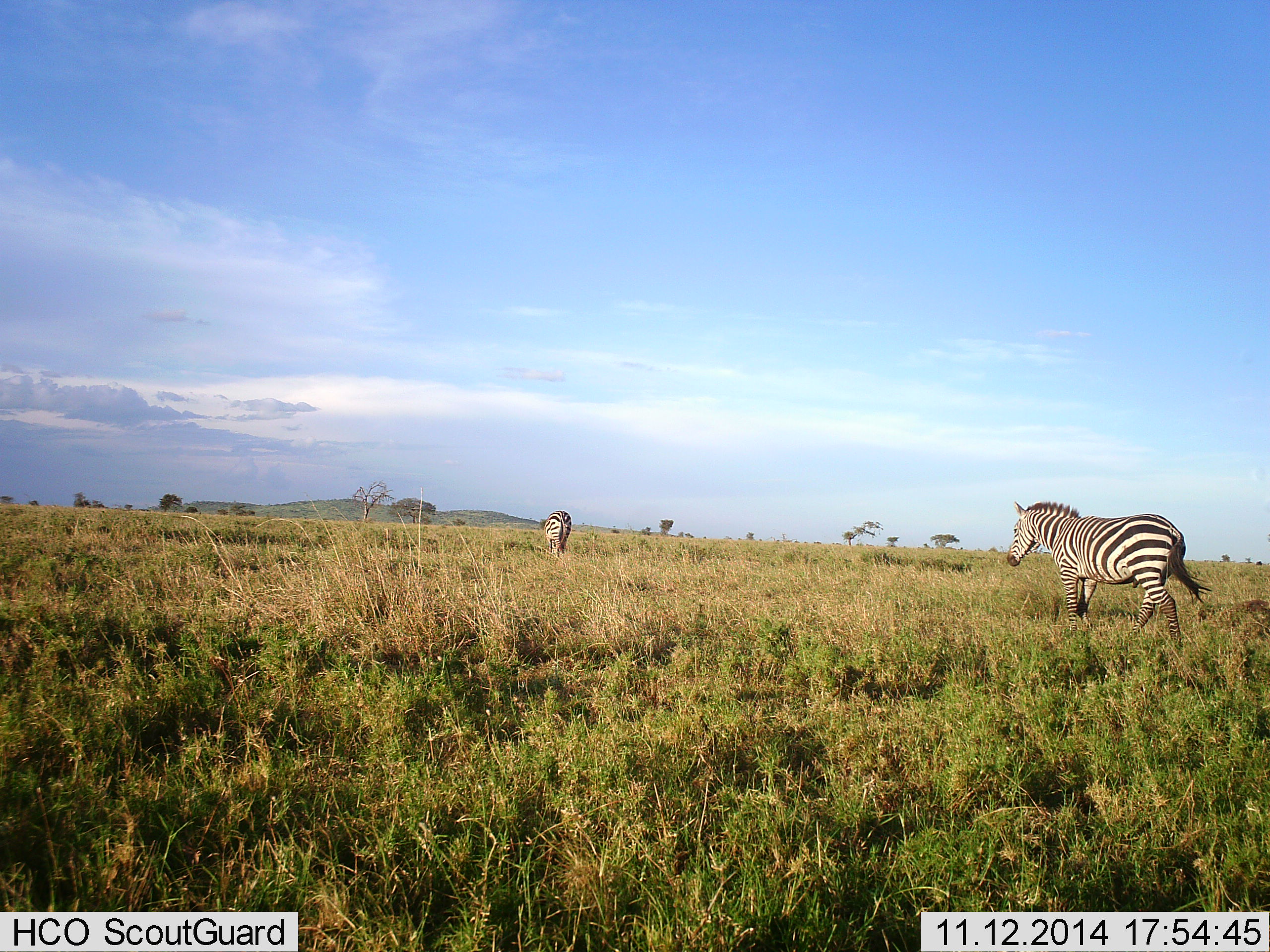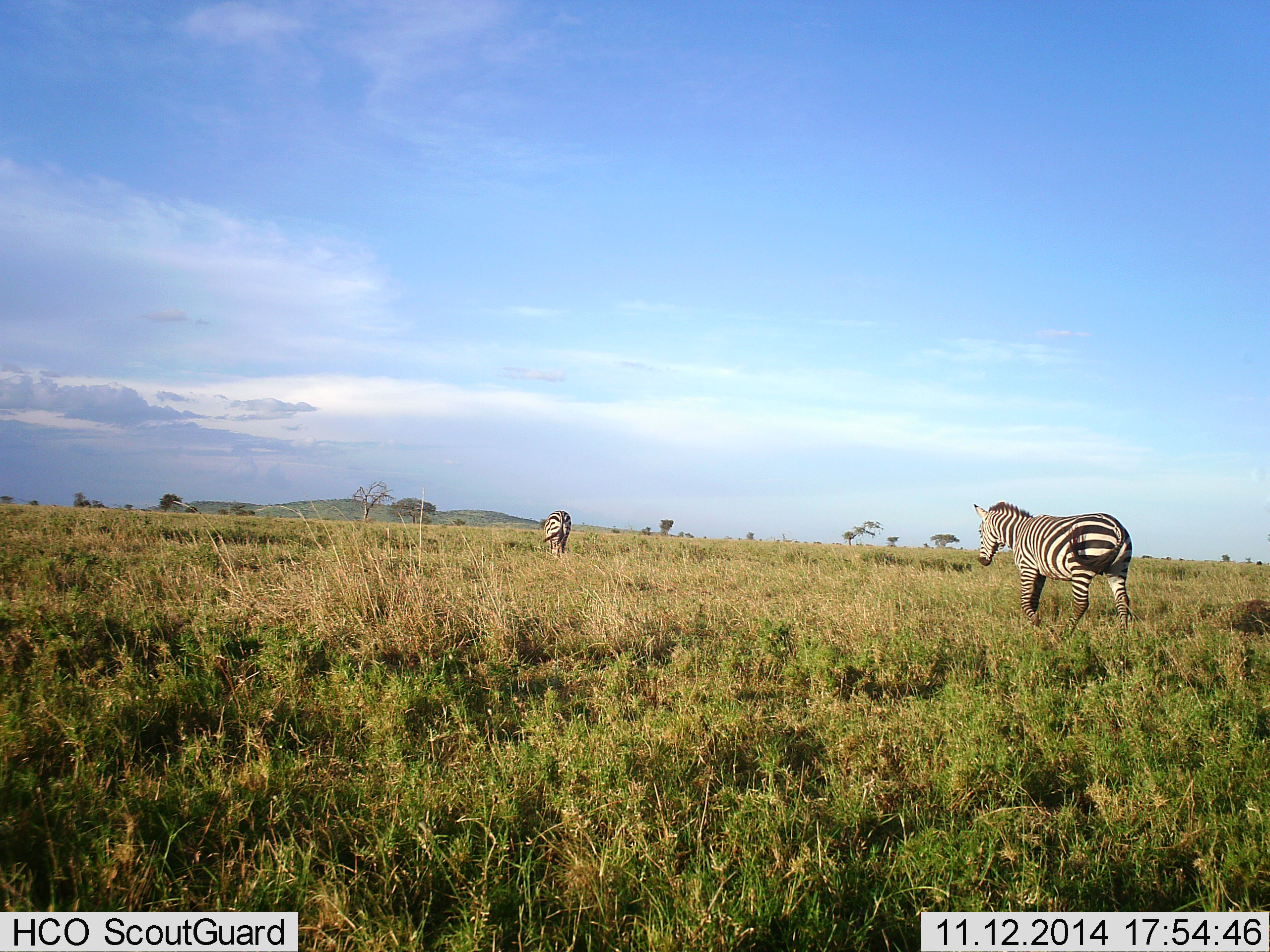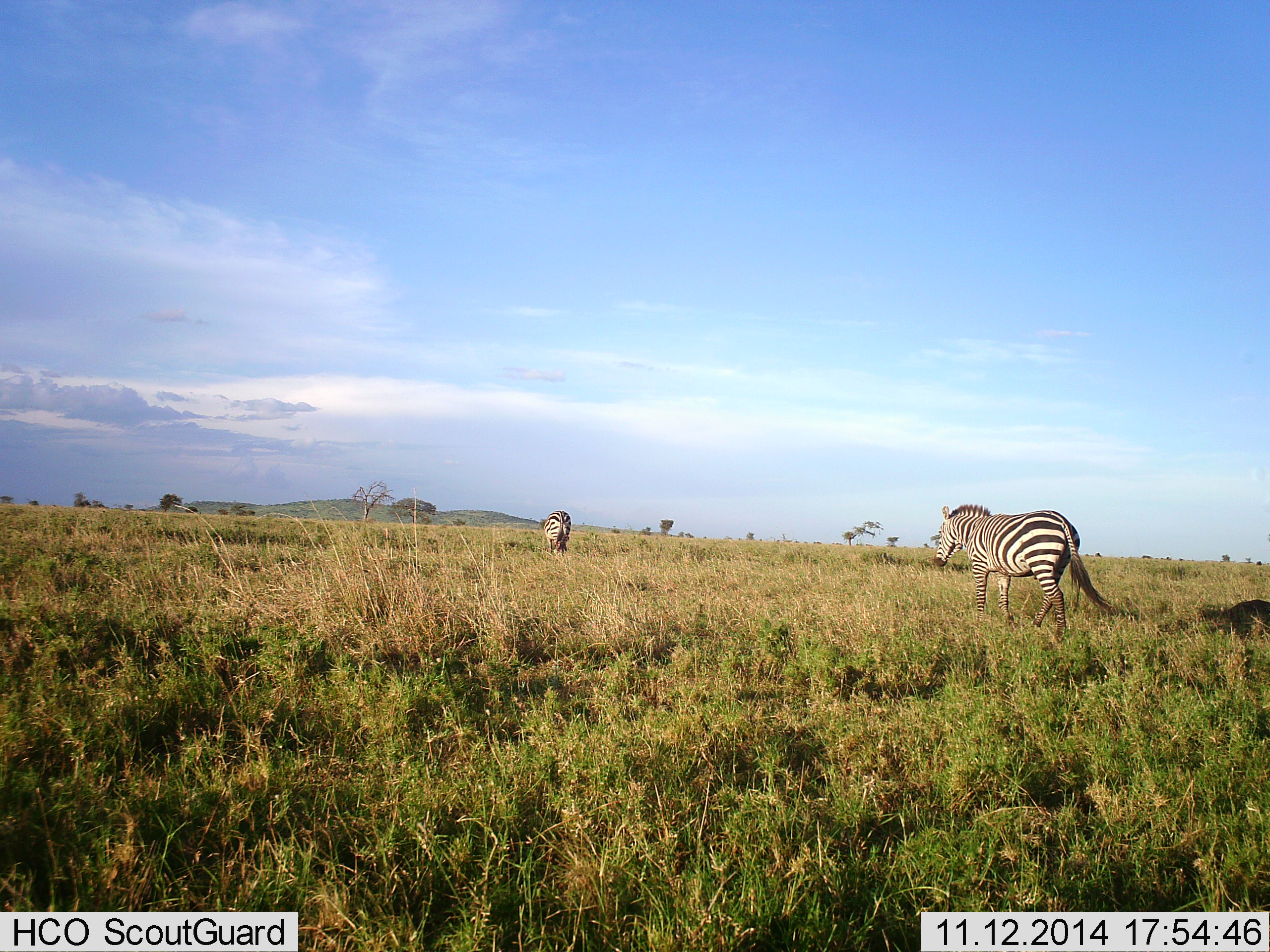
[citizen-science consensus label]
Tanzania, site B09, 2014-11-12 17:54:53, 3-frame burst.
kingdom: Animalia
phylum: Chordata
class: Mammalia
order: Perissodactyla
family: Equidae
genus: Equus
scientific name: Equus quagga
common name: plains zebra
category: zebra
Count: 2.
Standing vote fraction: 20%.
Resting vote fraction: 0%.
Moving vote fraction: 90%.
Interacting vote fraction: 0%.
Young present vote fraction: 0%.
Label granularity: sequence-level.